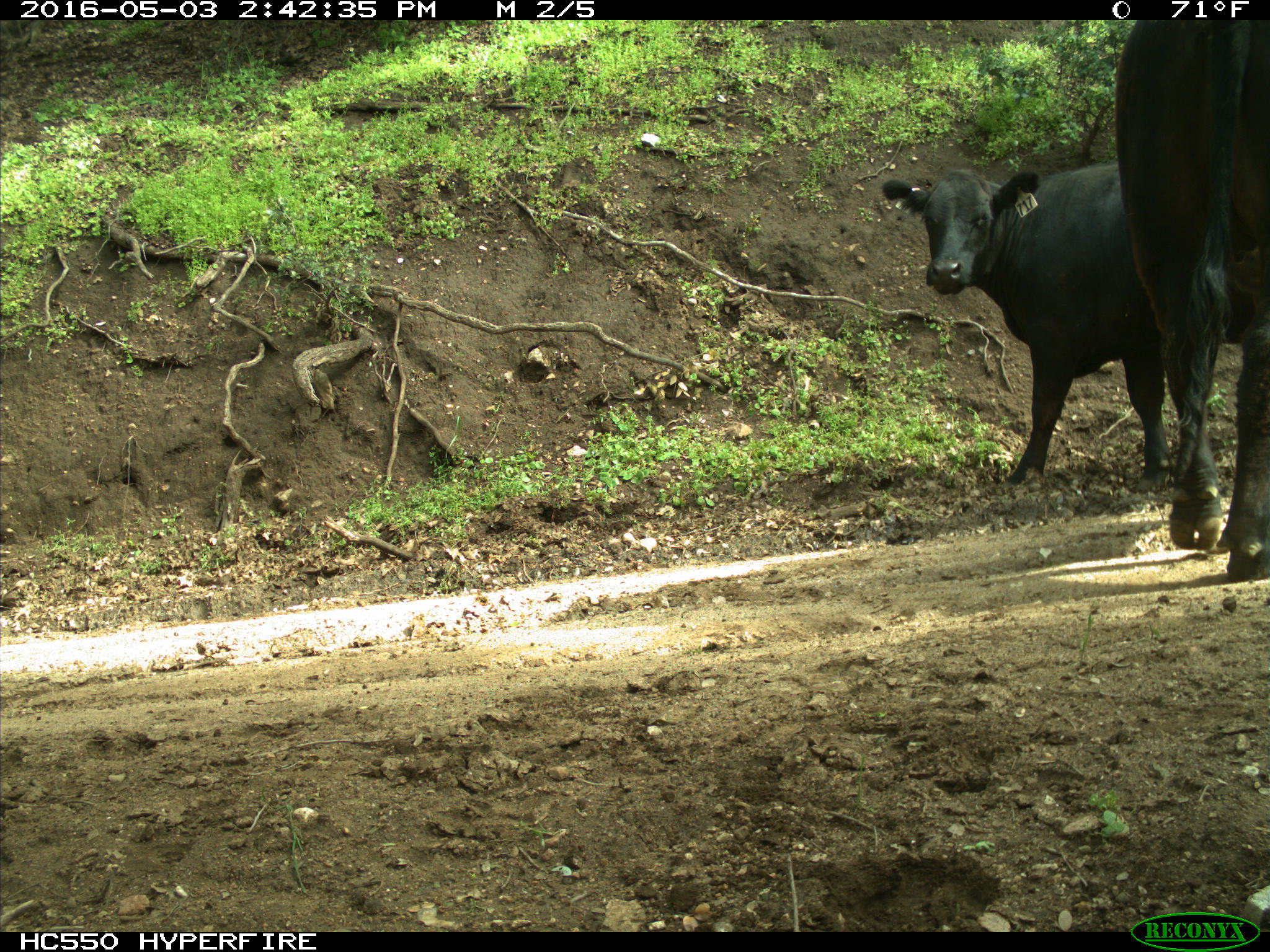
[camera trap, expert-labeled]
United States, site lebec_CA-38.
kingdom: Animalia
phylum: Chordata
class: Mammalia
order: Artiodactyla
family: Bovidae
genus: Bos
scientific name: Bos taurus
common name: domestic cow